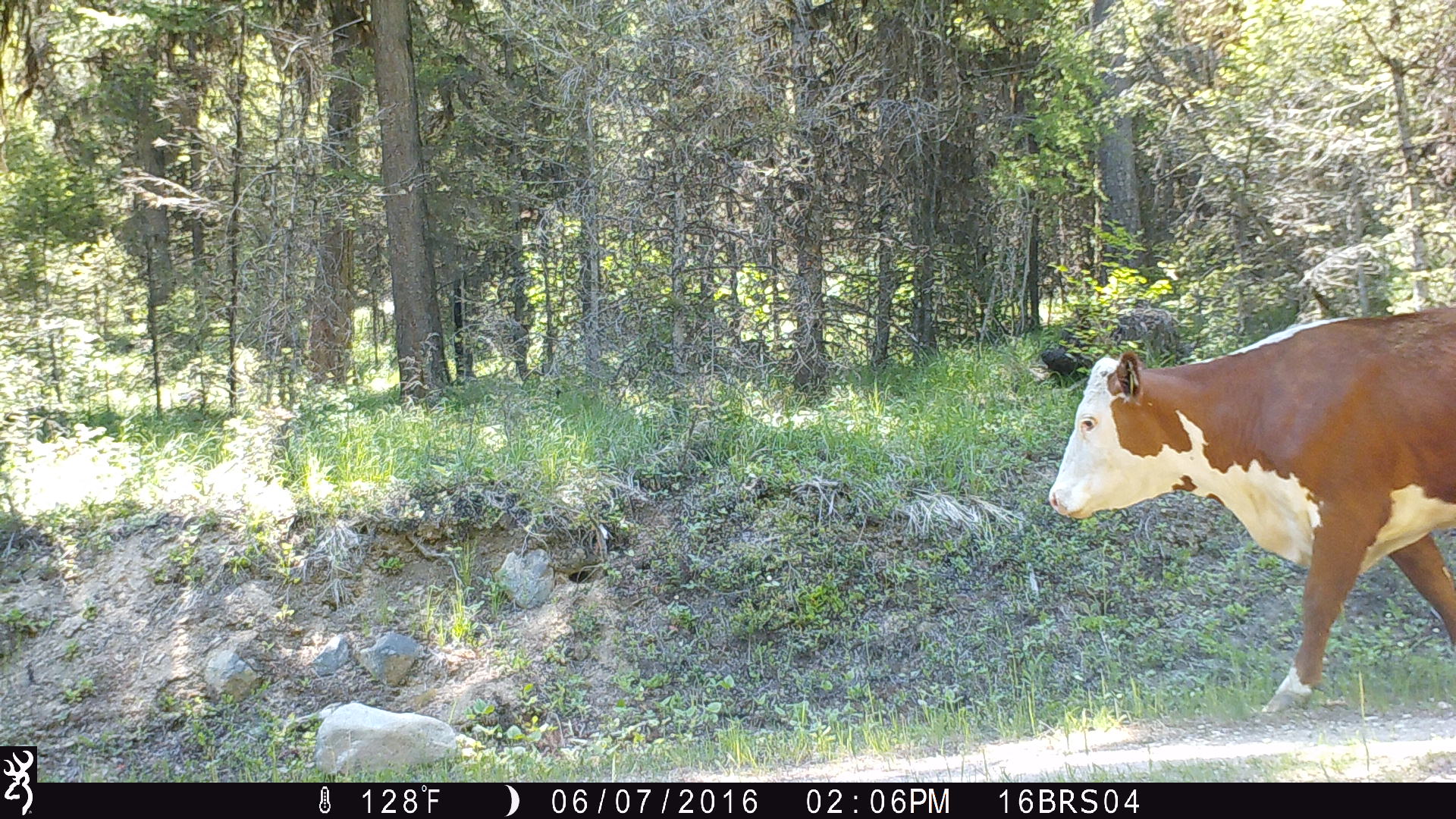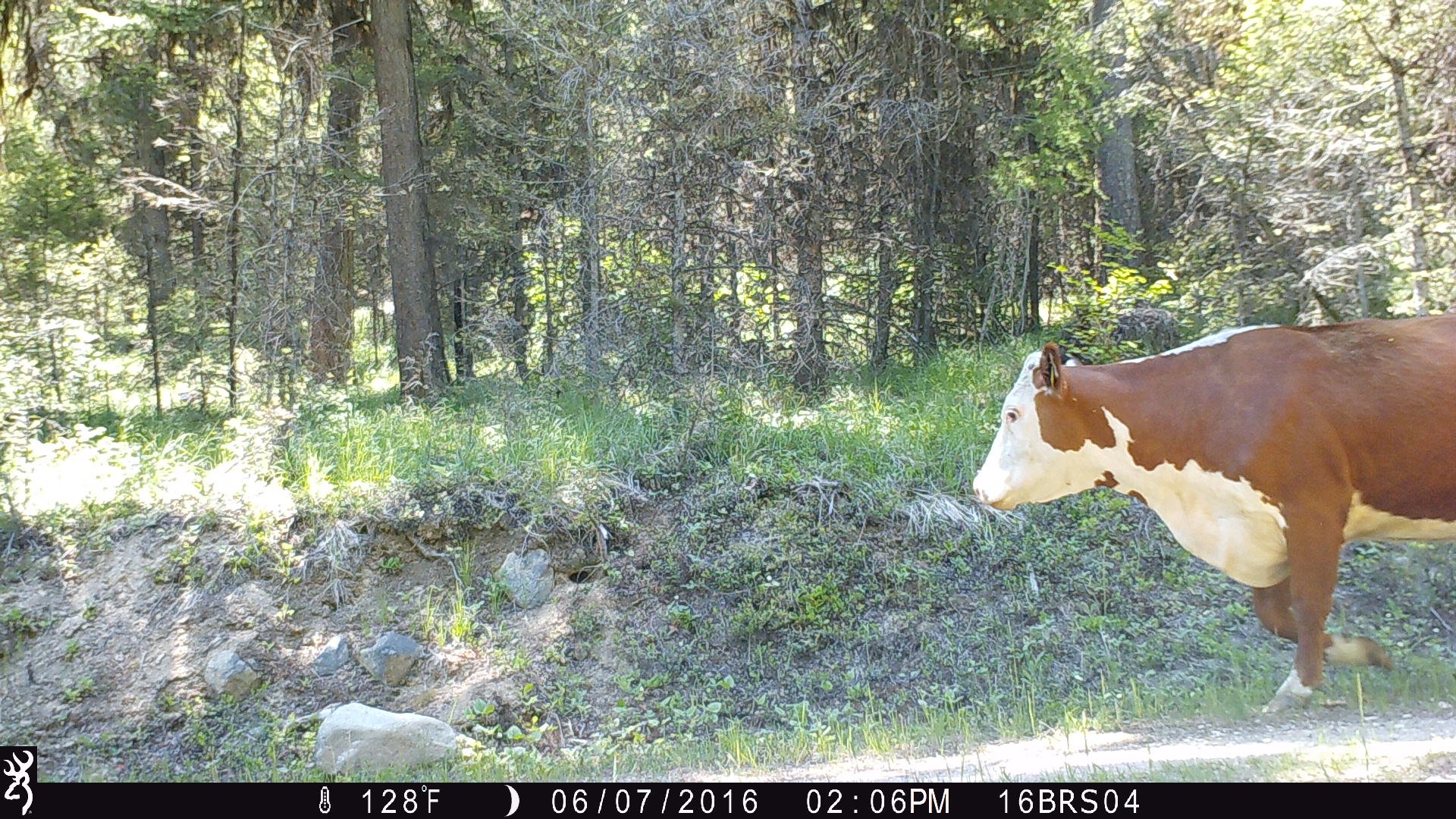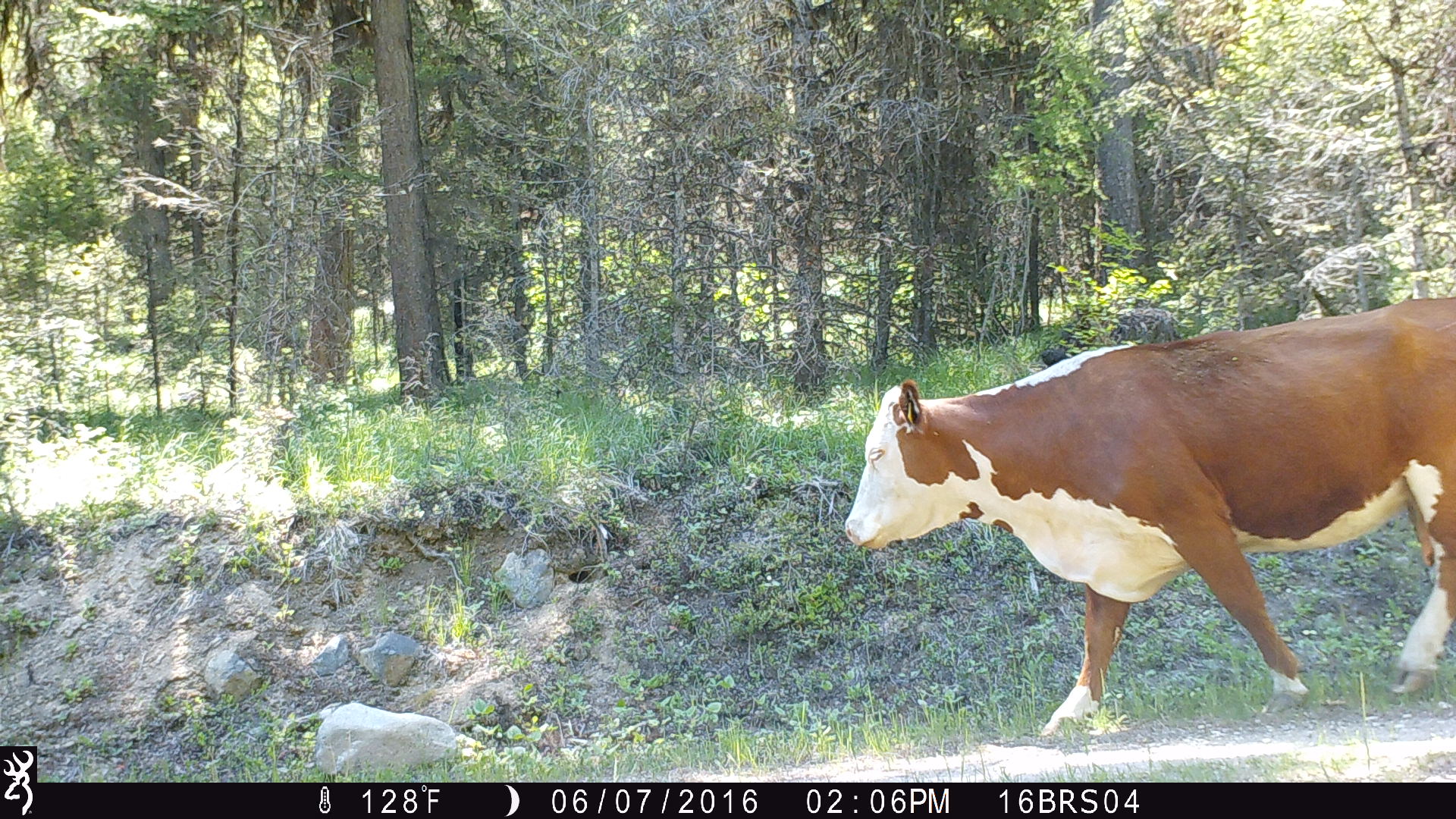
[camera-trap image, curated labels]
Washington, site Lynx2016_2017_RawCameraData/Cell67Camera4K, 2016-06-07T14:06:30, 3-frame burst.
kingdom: Animalia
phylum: Chordata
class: Mammalia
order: Artiodactyla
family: Bovidae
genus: Bos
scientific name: Bos taurus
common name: domestic cattle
Domestic cattle (Bos taurus). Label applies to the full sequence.